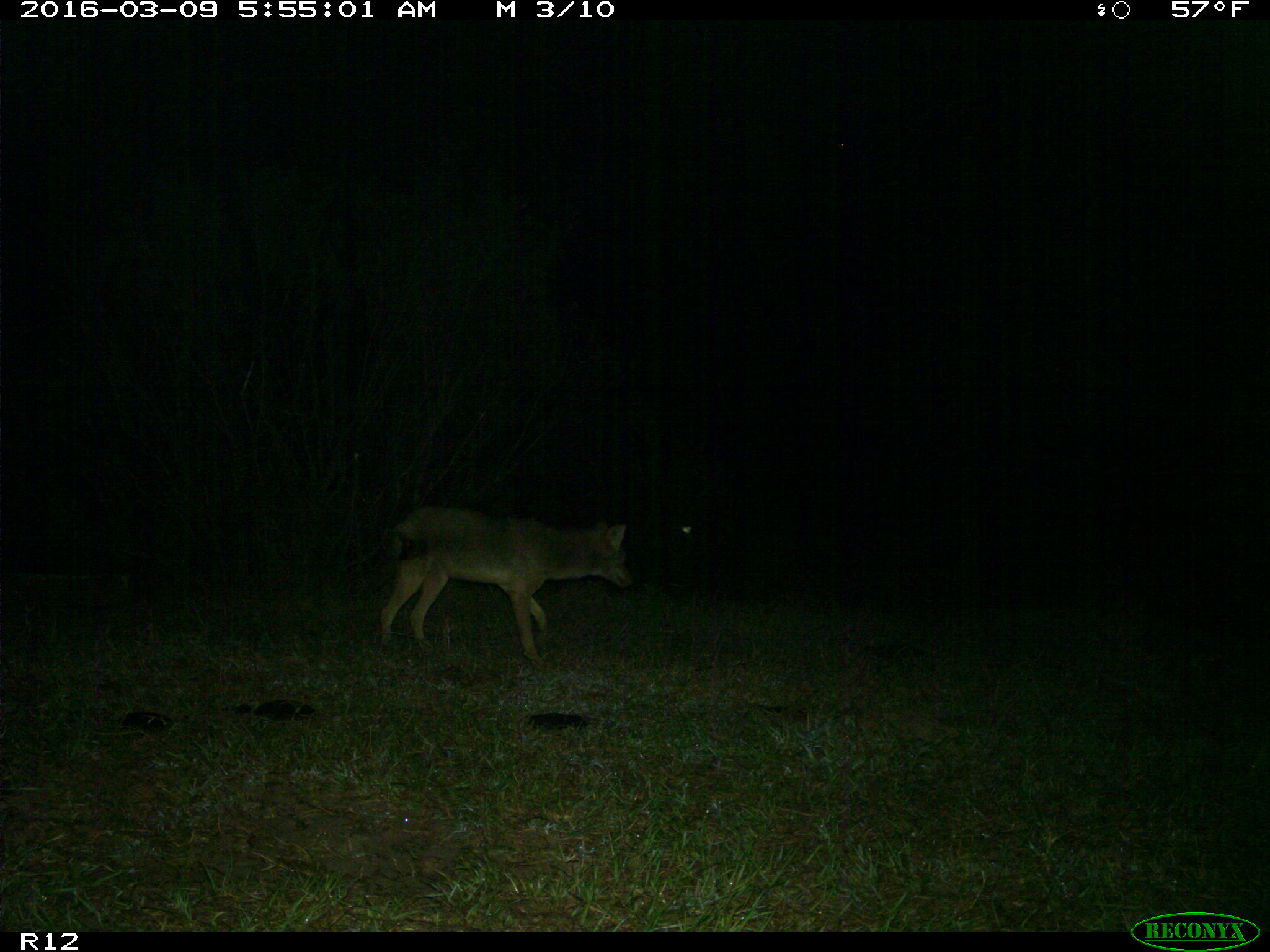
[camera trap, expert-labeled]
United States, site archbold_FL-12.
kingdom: Animalia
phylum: Chordata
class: Mammalia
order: Carnivora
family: Canidae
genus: Canis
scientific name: Canis latrans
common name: coyote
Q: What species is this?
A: Canis latrans (coyote).